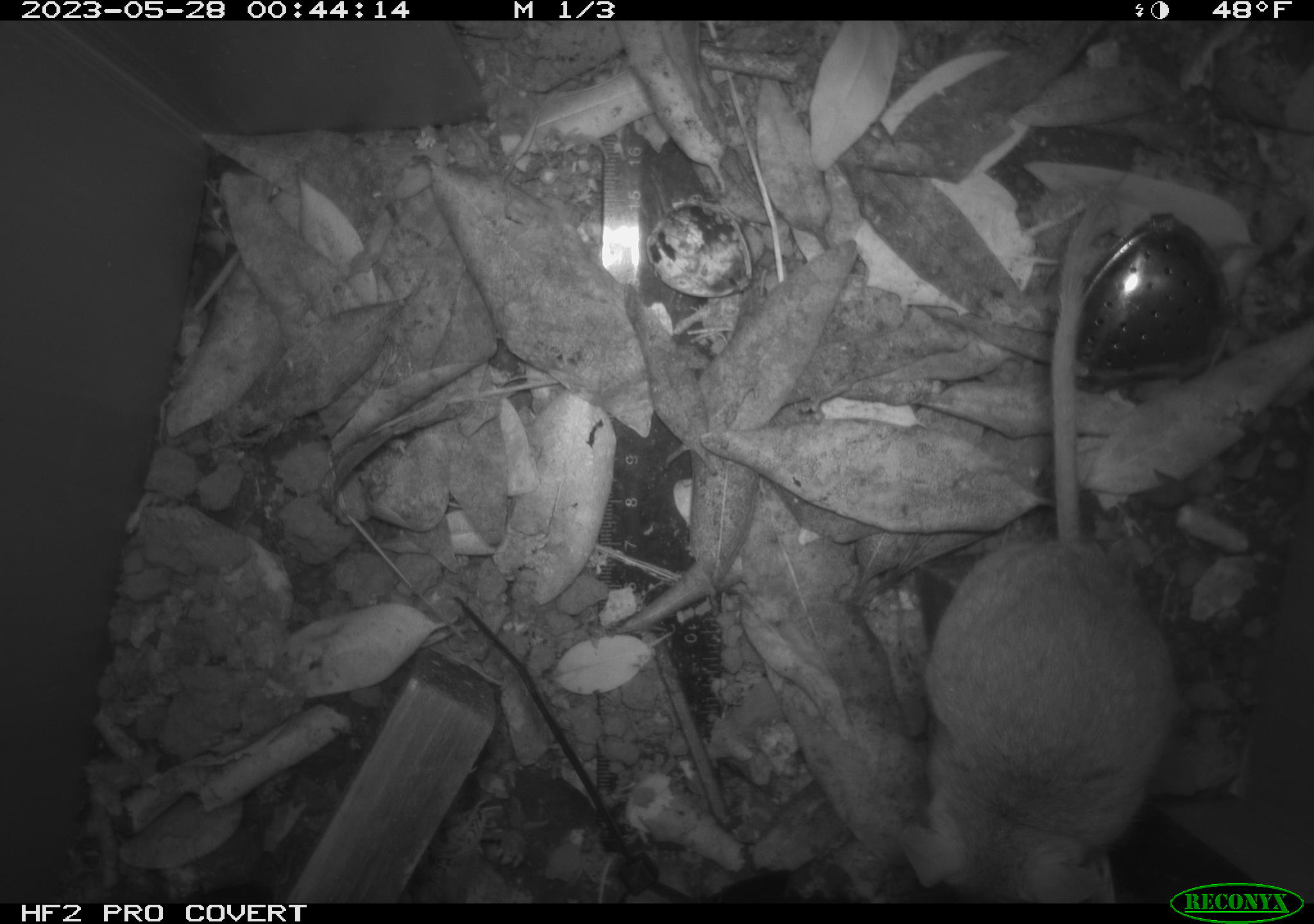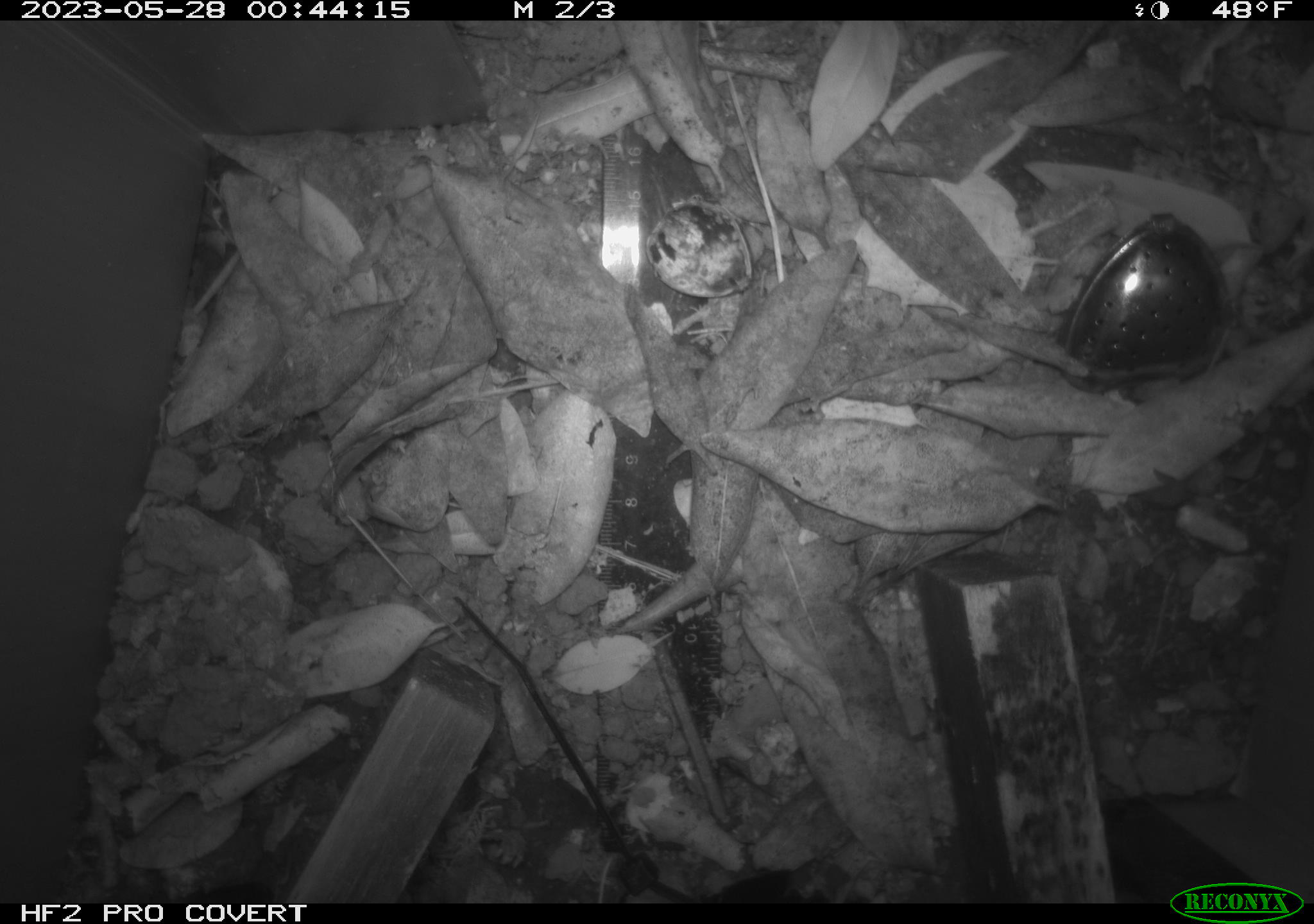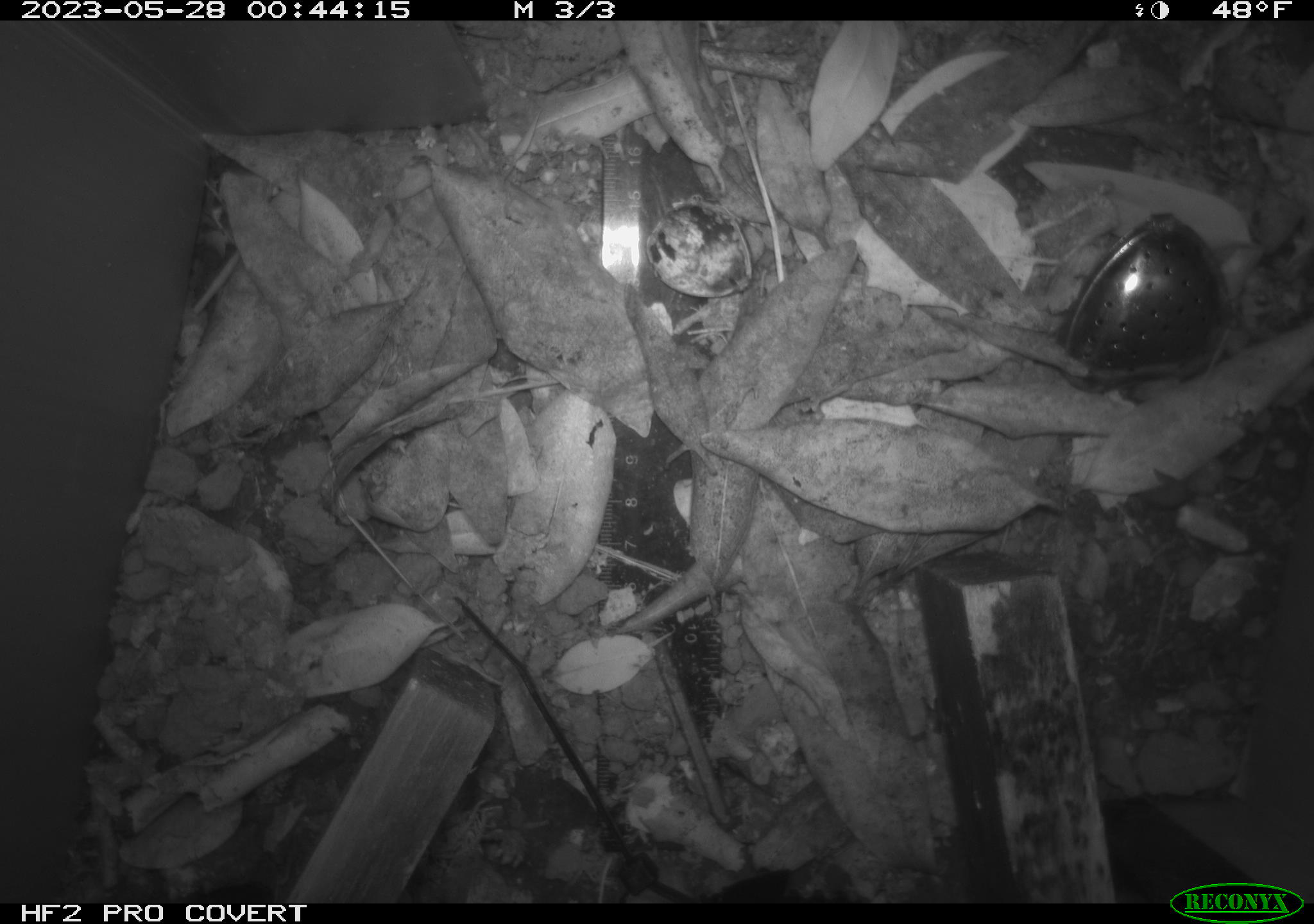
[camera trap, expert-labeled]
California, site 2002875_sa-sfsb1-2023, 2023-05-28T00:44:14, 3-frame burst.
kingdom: Animalia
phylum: Chordata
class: Mammalia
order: Rodentia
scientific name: Rodentia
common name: mouse species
Mouse species (Rodentia).